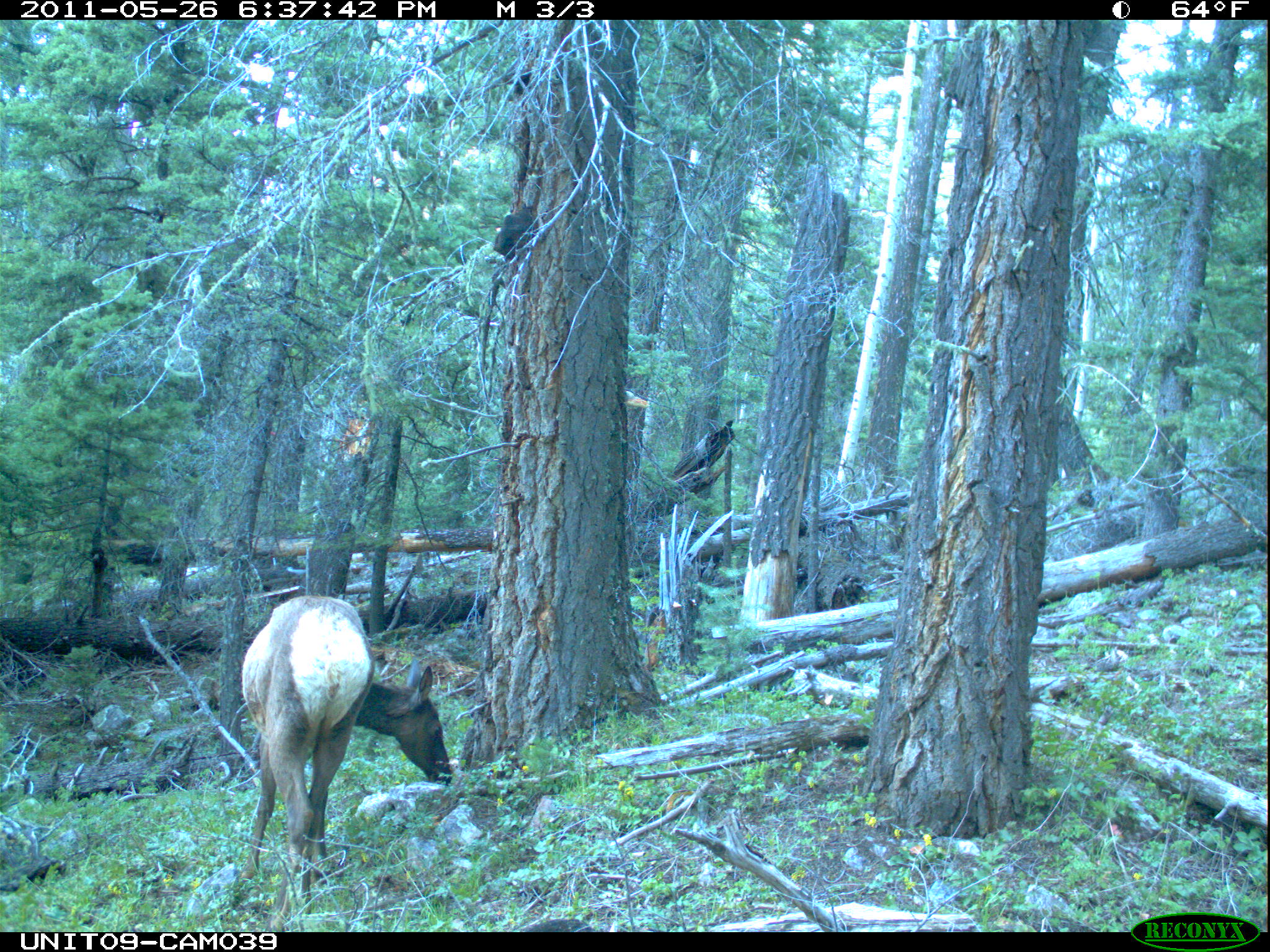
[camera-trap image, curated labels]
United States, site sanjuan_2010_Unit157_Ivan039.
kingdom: Animalia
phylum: Chordata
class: Mammalia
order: Artiodactyla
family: Cervidae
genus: Cervus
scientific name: Cervus elaphus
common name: red deer